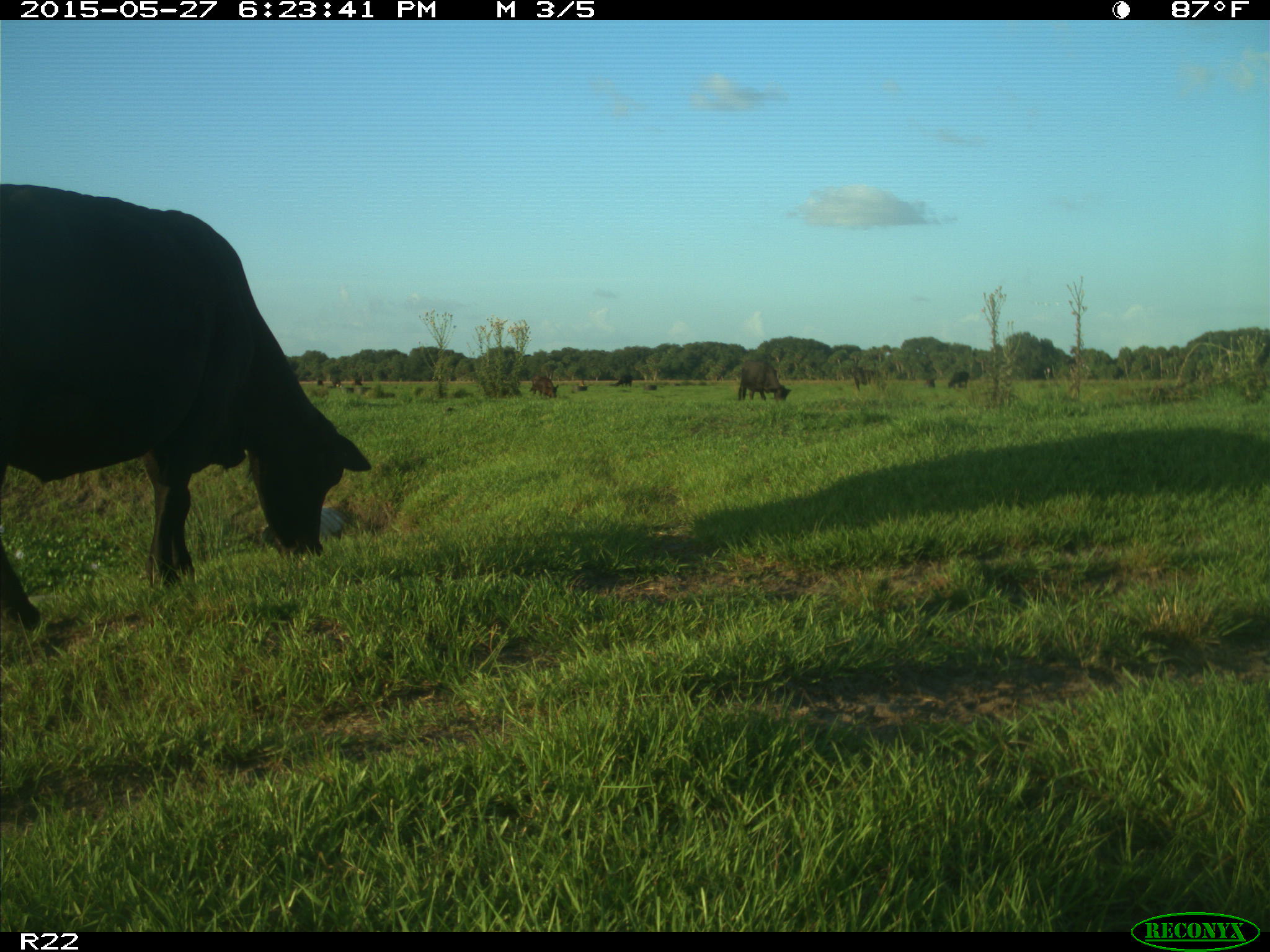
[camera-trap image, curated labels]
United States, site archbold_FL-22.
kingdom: Animalia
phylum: Chordata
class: Mammalia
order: Artiodactyla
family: Bovidae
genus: Bos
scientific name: Bos taurus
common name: domestic cow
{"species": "Bos taurus (domestic cow)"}